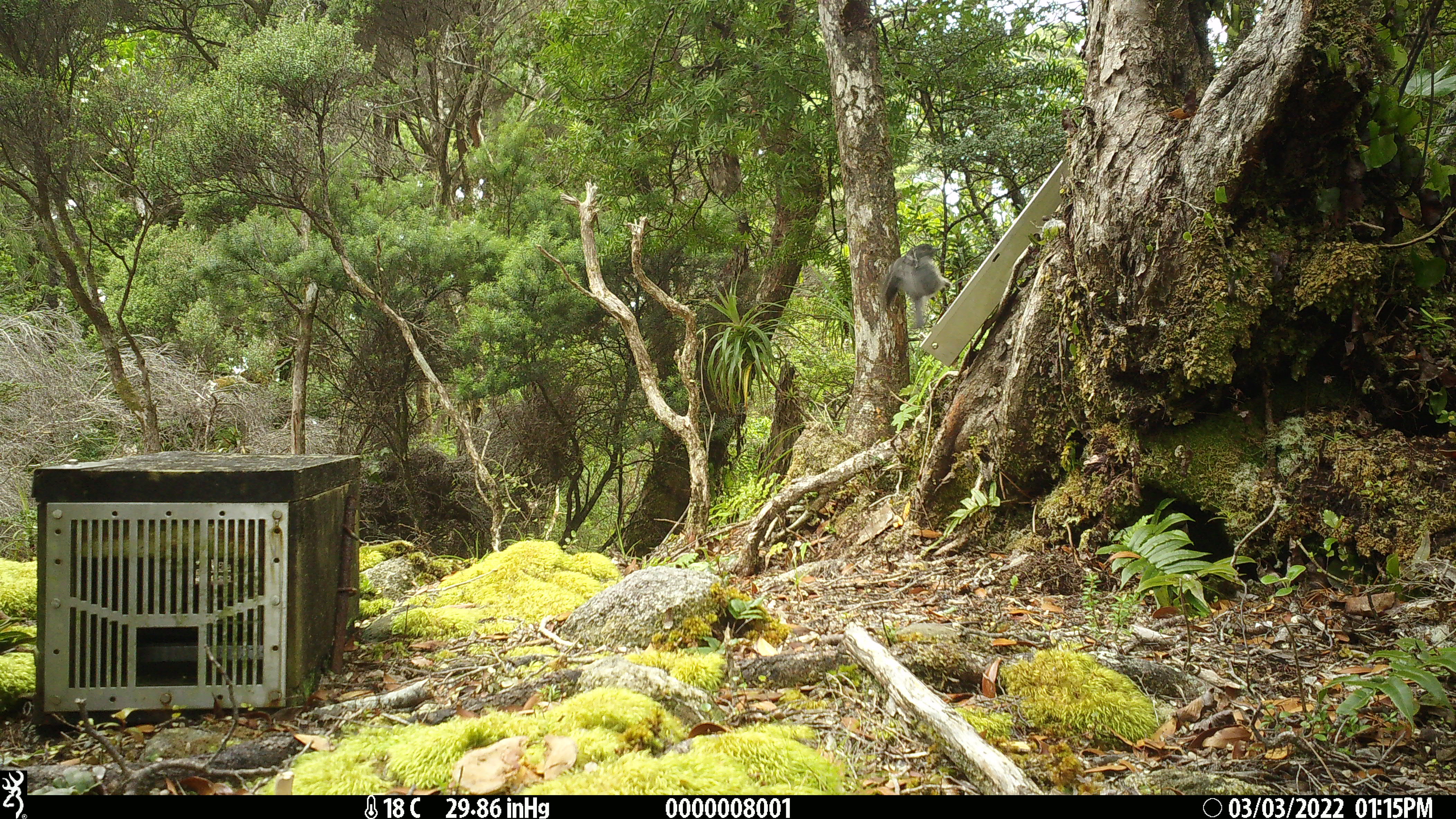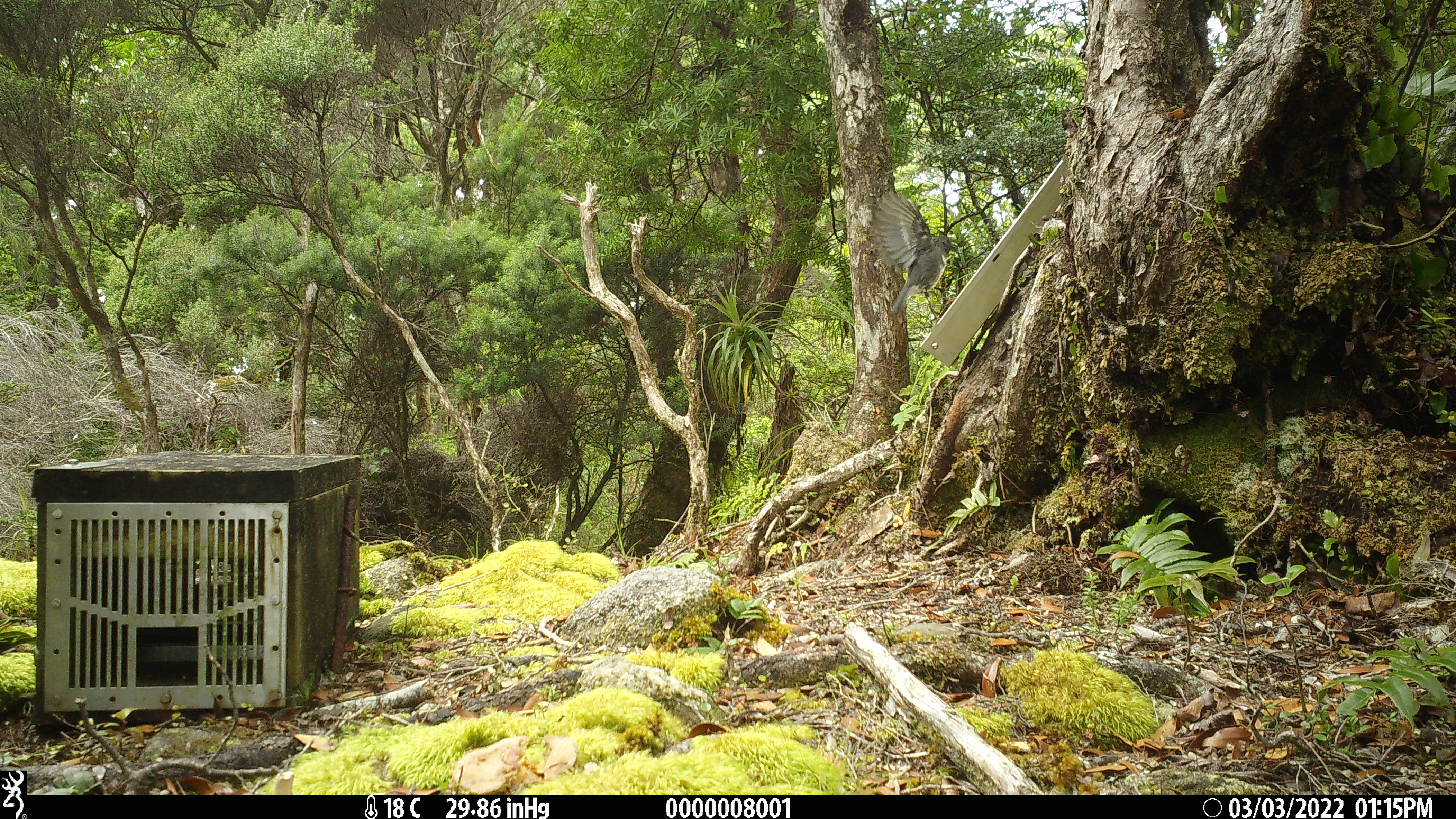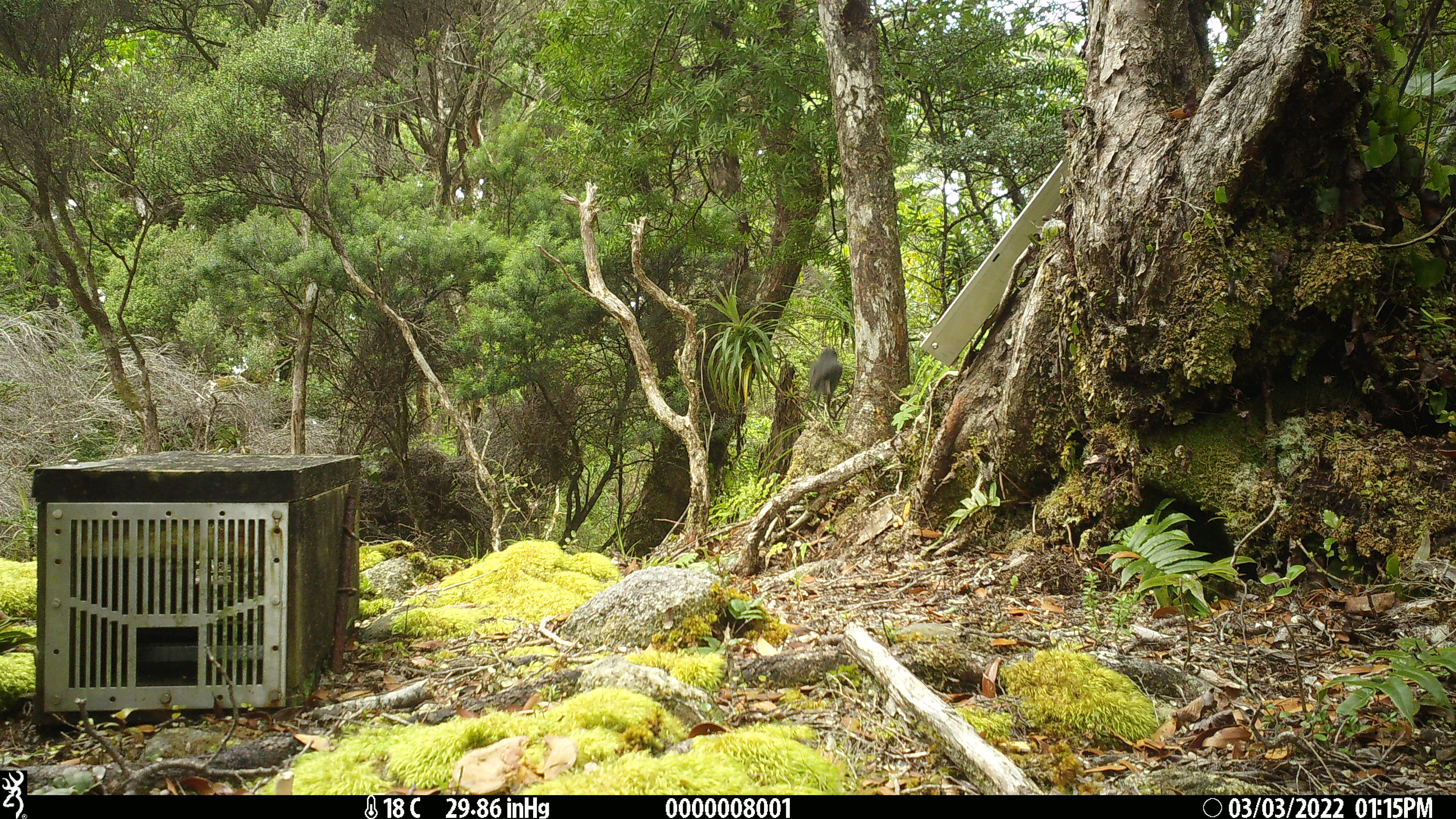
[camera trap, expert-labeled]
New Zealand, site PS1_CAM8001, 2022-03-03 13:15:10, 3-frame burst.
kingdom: Animalia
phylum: Chordata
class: Aves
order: Passeriformes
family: Petroicidae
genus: Petroica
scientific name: Petroica australis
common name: new zealand robin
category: robin